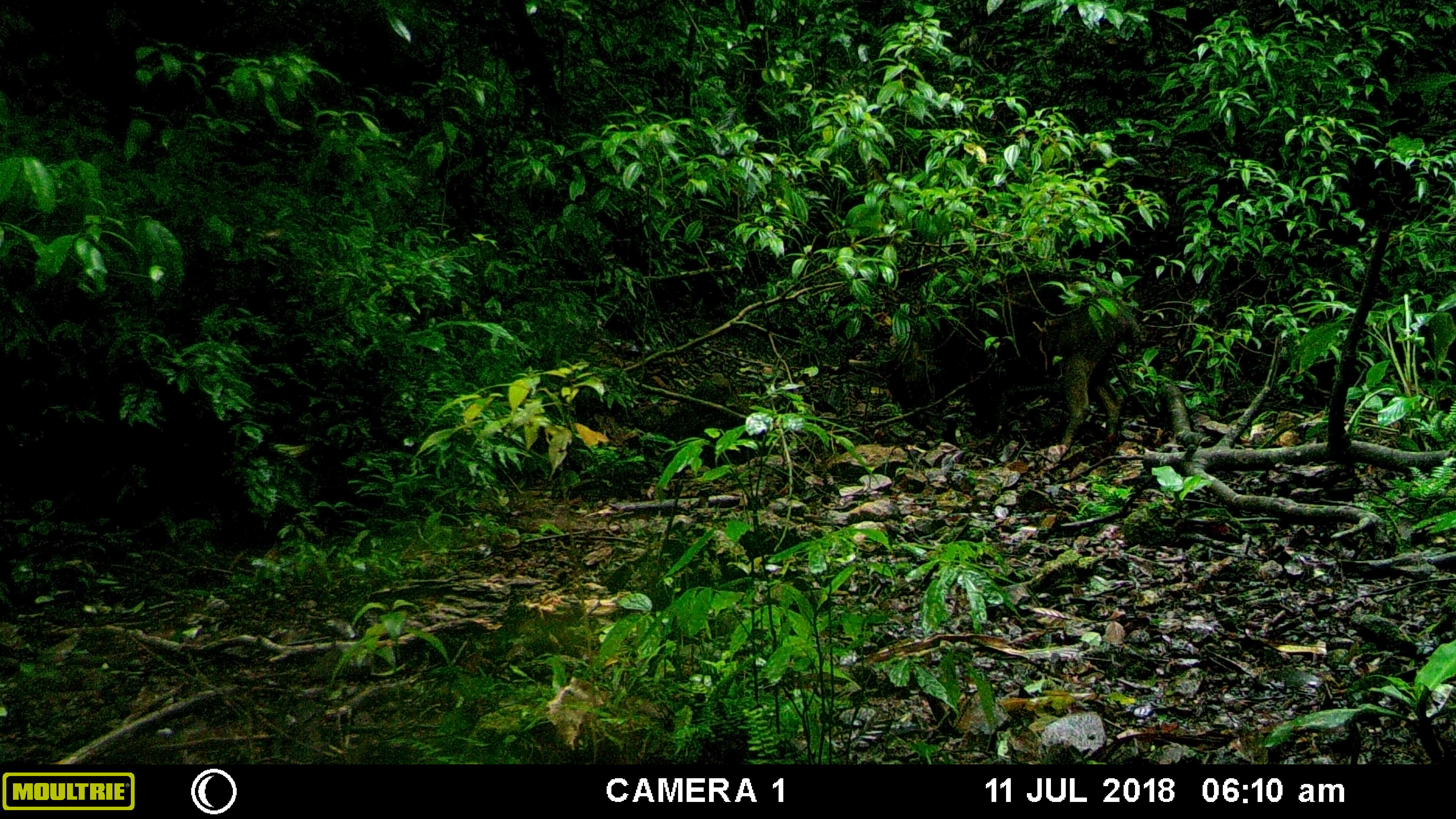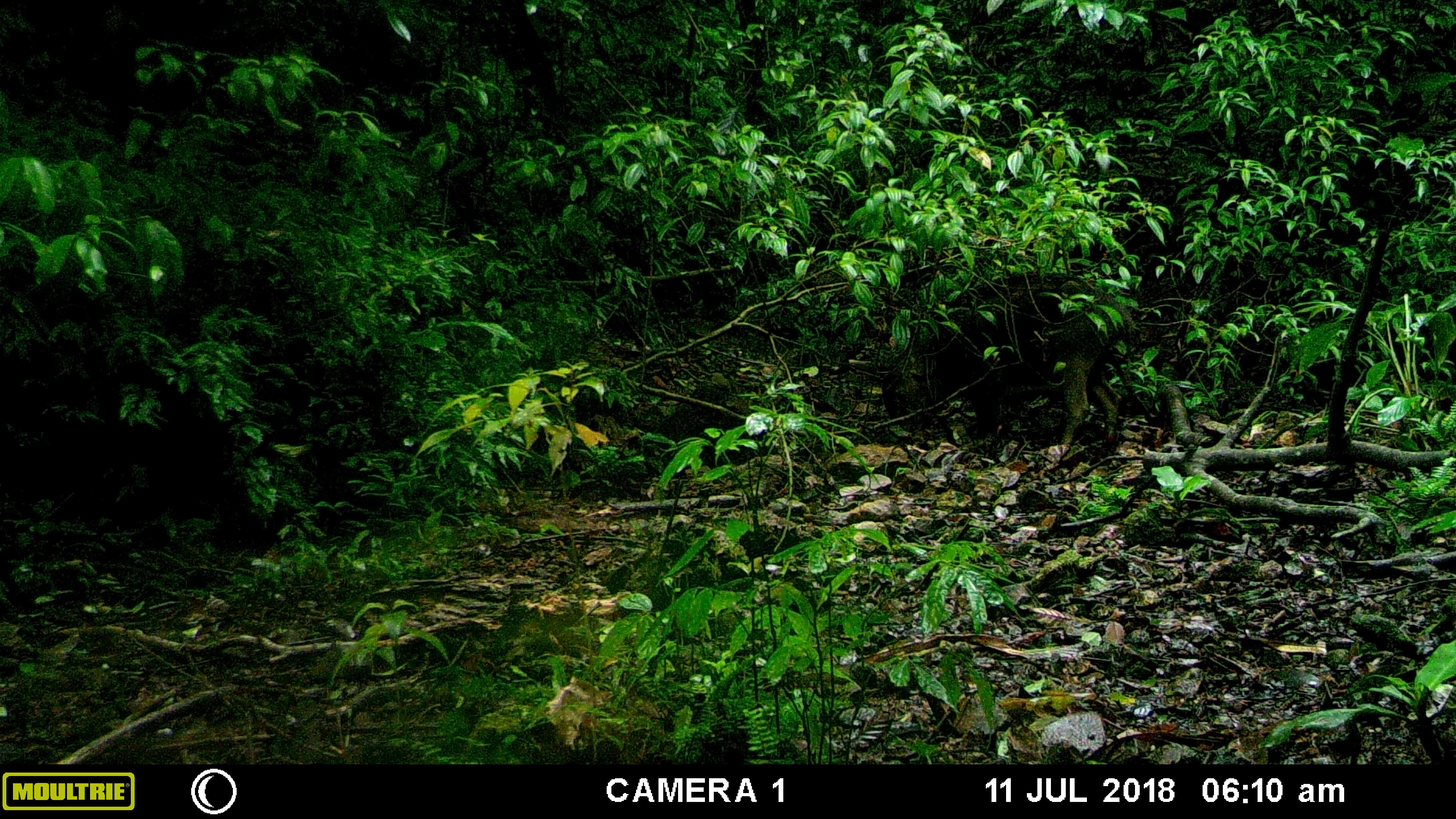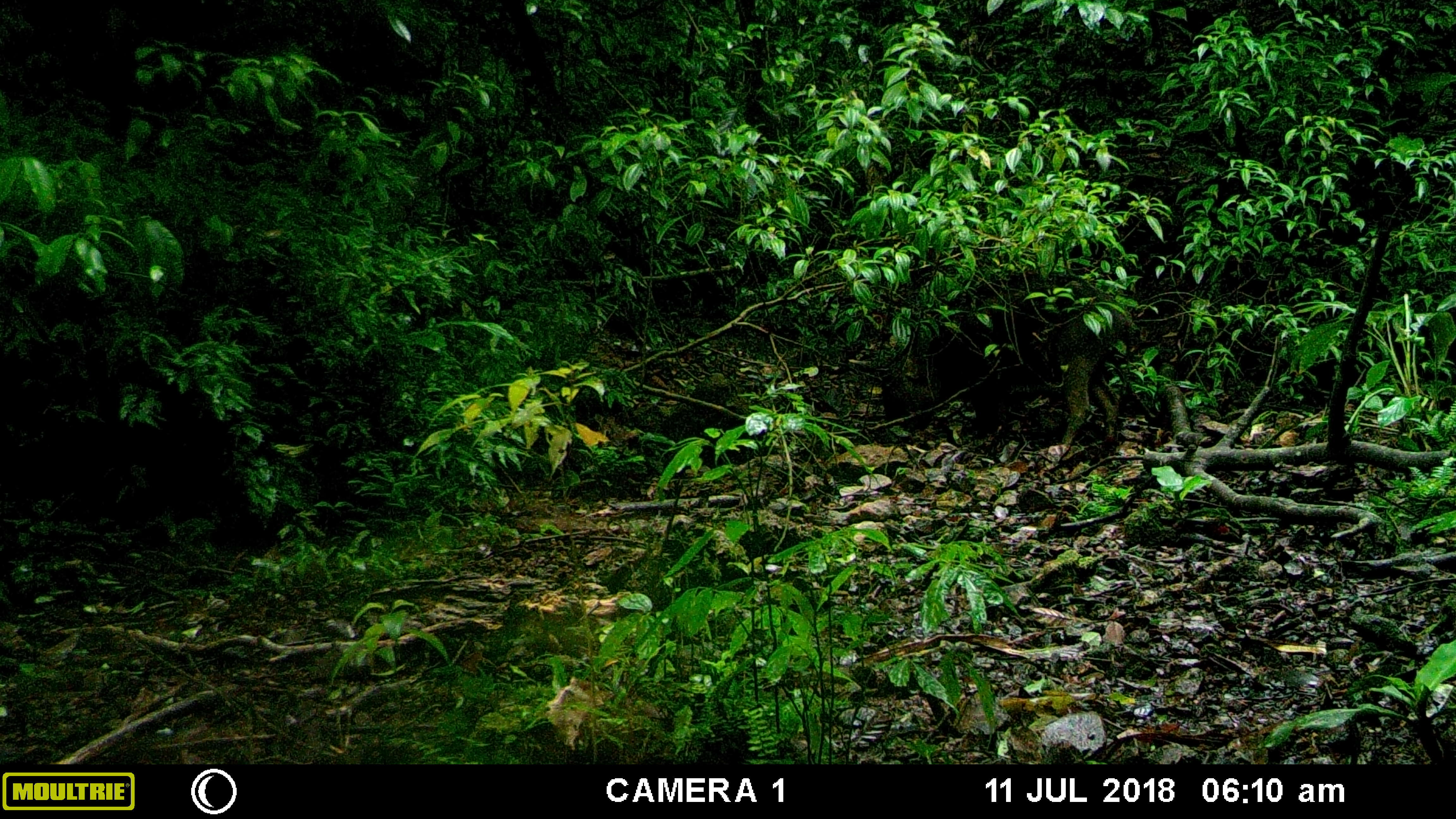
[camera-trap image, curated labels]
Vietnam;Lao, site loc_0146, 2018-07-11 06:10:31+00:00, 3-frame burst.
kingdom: Animalia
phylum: Chordata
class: Mammalia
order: Artiodactyla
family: Suidae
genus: Sus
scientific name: Sus scrofa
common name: eurasian wild pig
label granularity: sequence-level